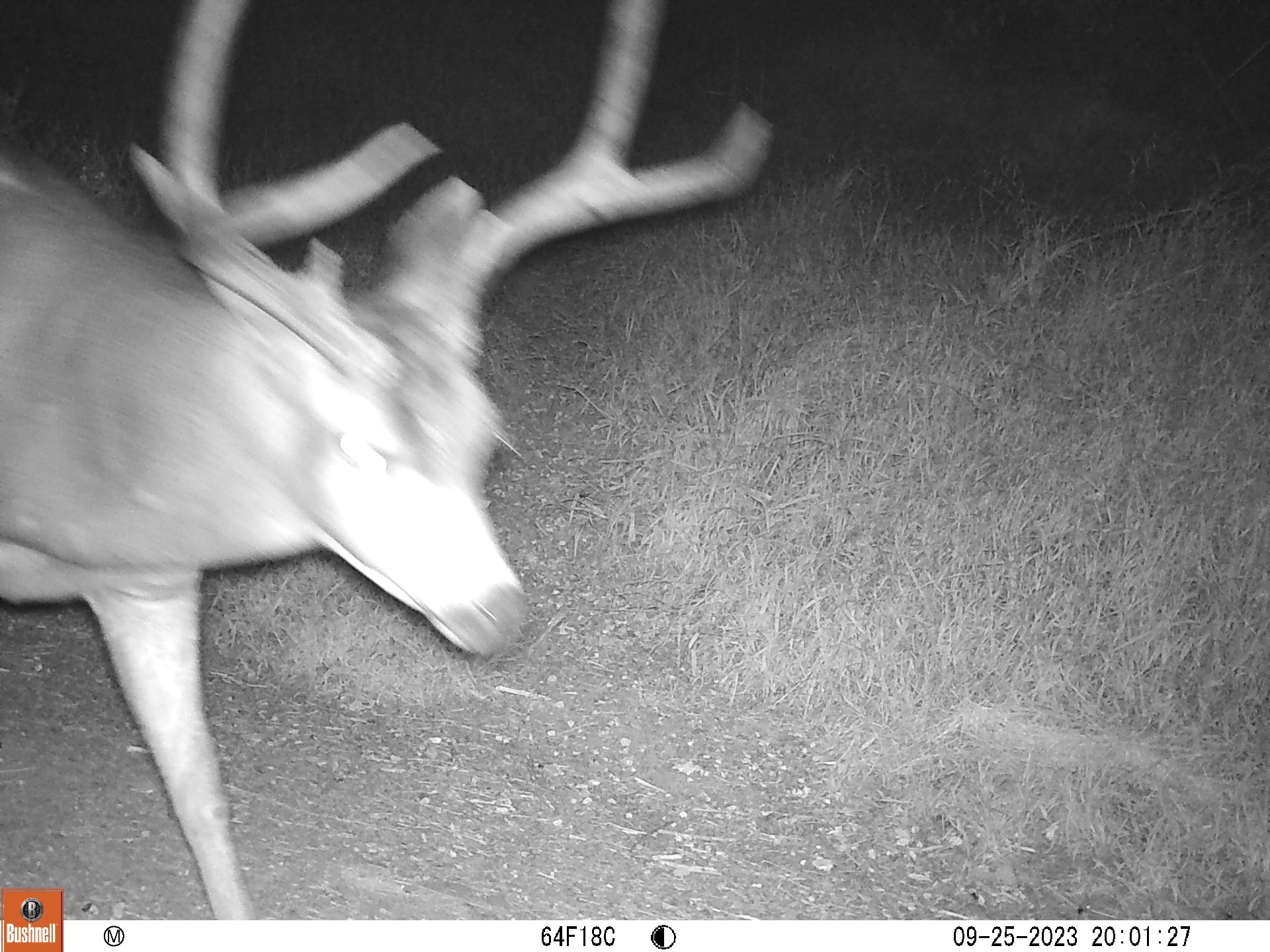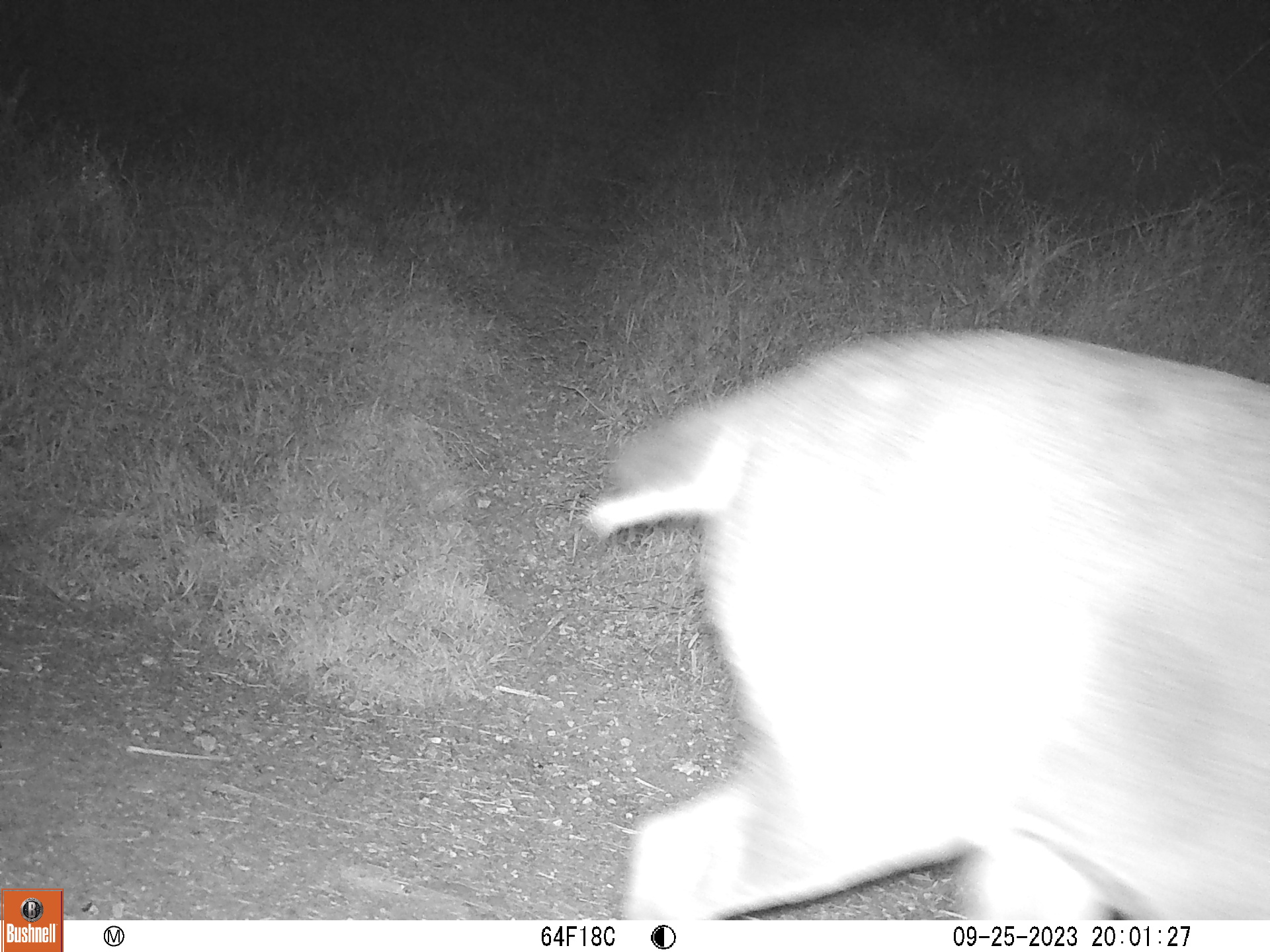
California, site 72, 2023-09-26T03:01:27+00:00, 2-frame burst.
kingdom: Animalia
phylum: Chordata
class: Mammalia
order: Artiodactyla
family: Cervidae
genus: Odocoileus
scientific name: Odocoileus hemionus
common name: mule deer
Mule deer (Odocoileus hemionus).